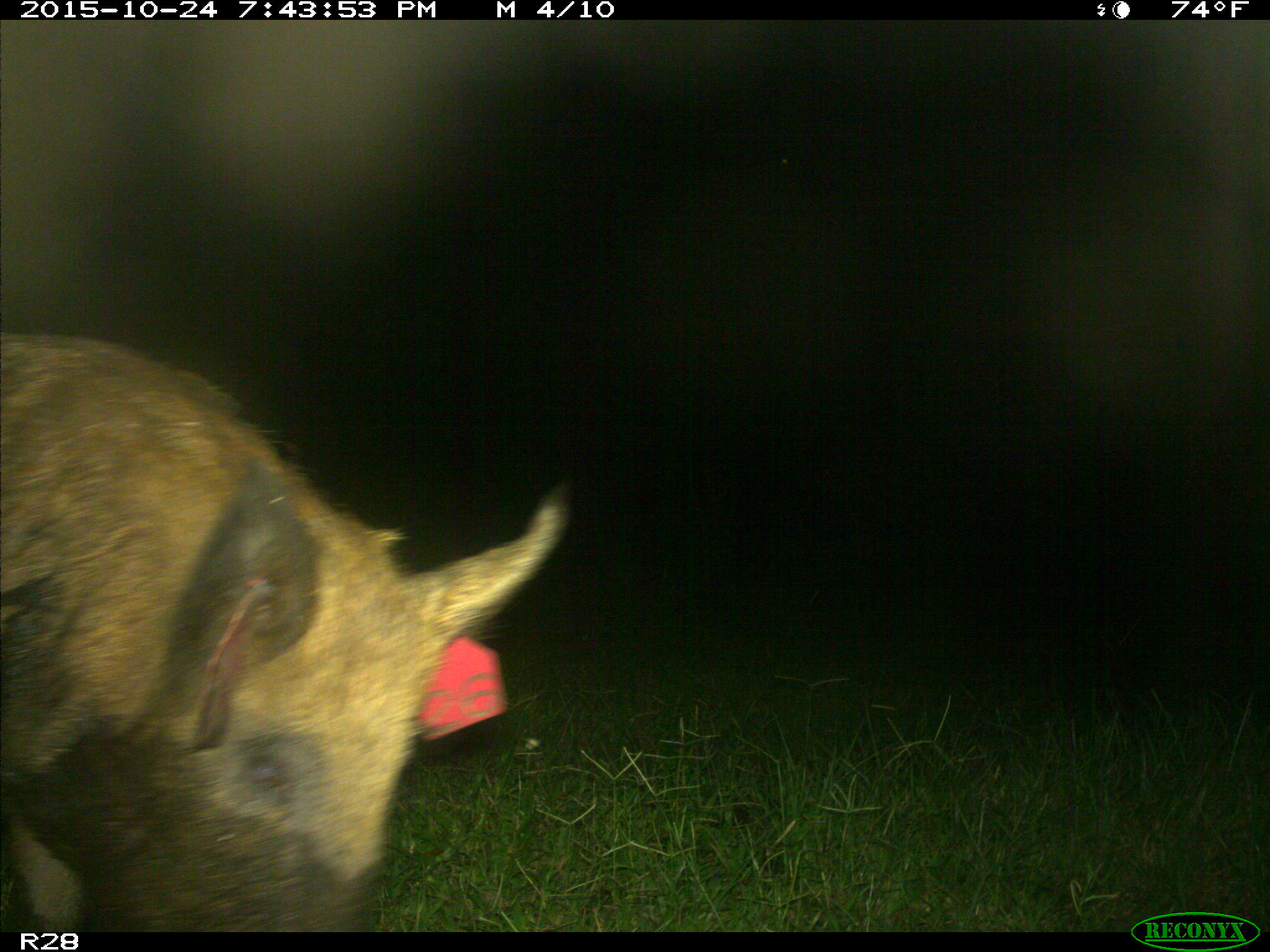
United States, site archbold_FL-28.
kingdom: Animalia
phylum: Chordata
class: Mammalia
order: Artiodactyla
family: Suidae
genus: Sus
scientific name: Sus scrofa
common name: wild boar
Sus scrofa (wild boar).